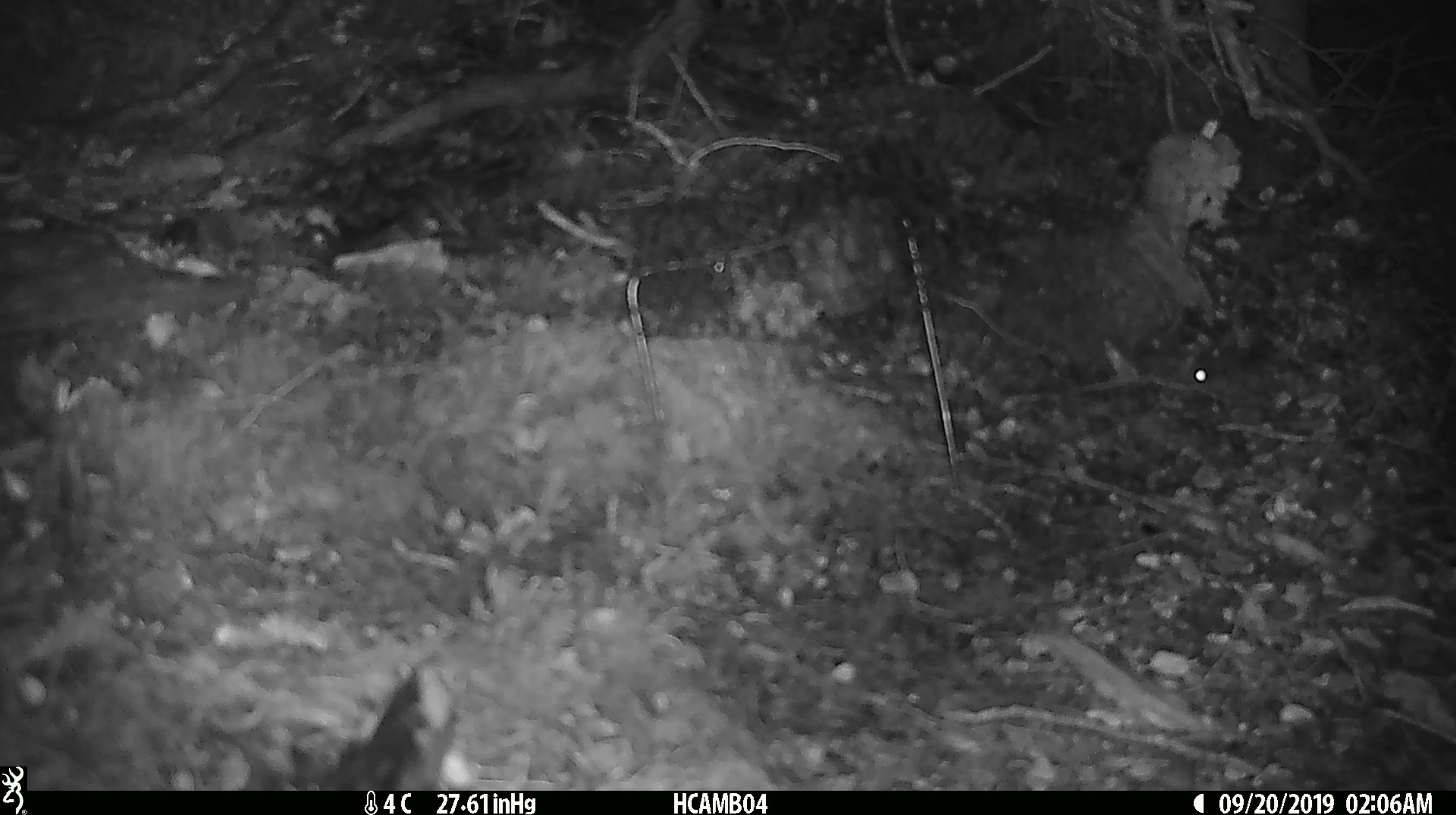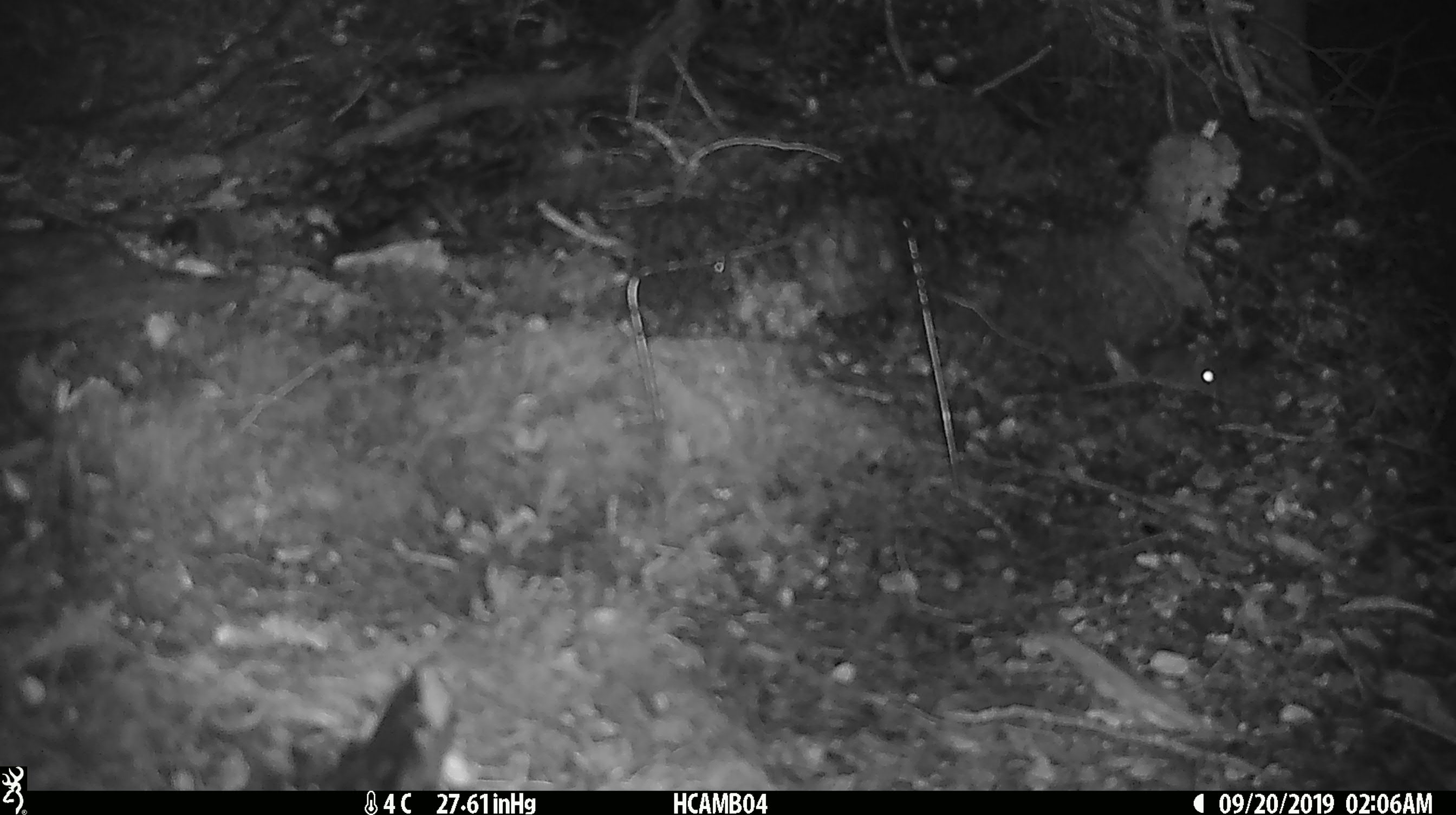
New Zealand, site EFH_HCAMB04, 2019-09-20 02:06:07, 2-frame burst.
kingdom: Animalia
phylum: Chordata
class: Mammalia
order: Rodentia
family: Muridae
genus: Mus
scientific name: Mus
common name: mouse